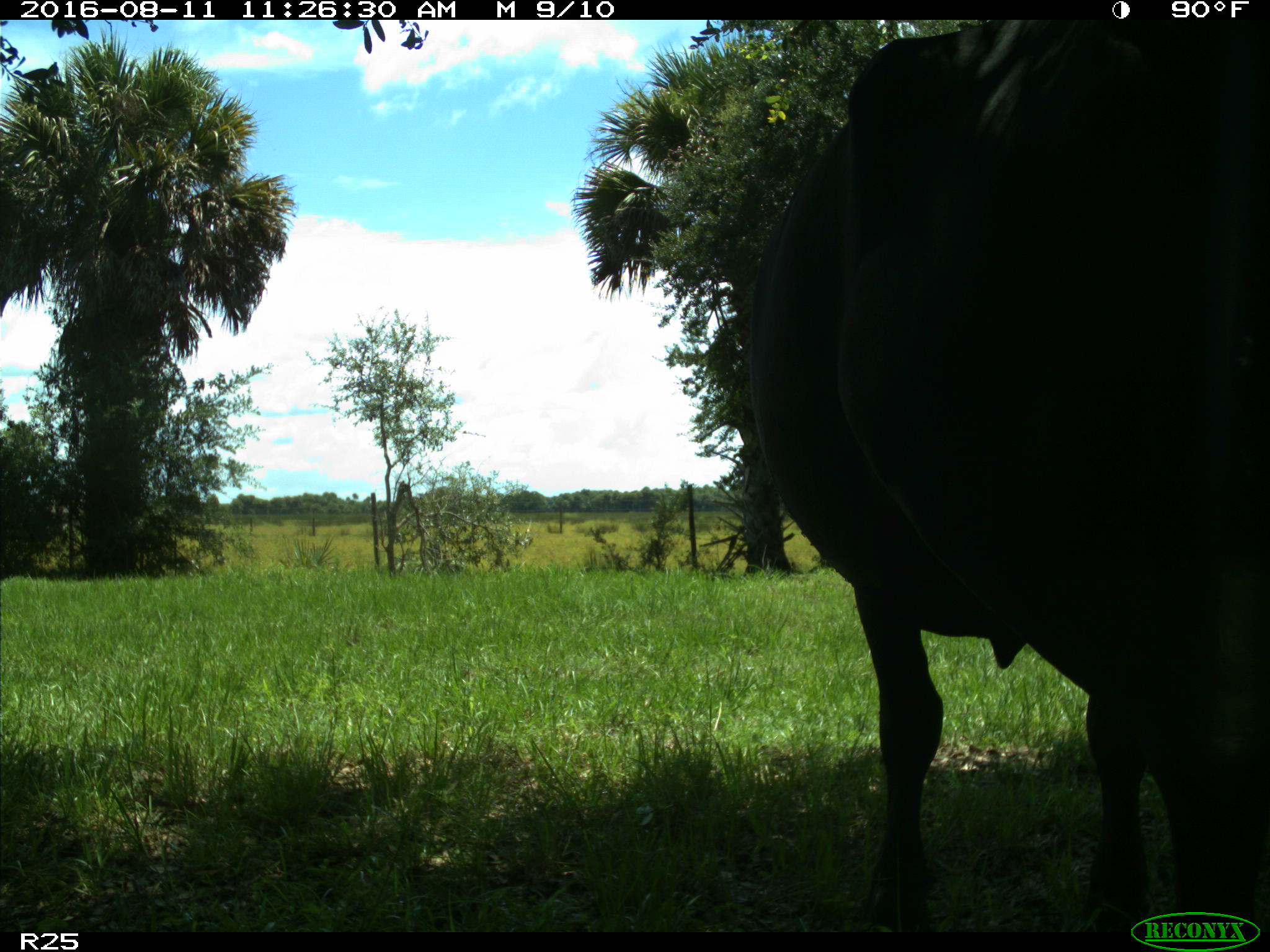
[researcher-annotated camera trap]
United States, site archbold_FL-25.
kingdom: Animalia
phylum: Chordata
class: Mammalia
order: Artiodactyla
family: Bovidae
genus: Bos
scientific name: Bos taurus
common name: domestic cow